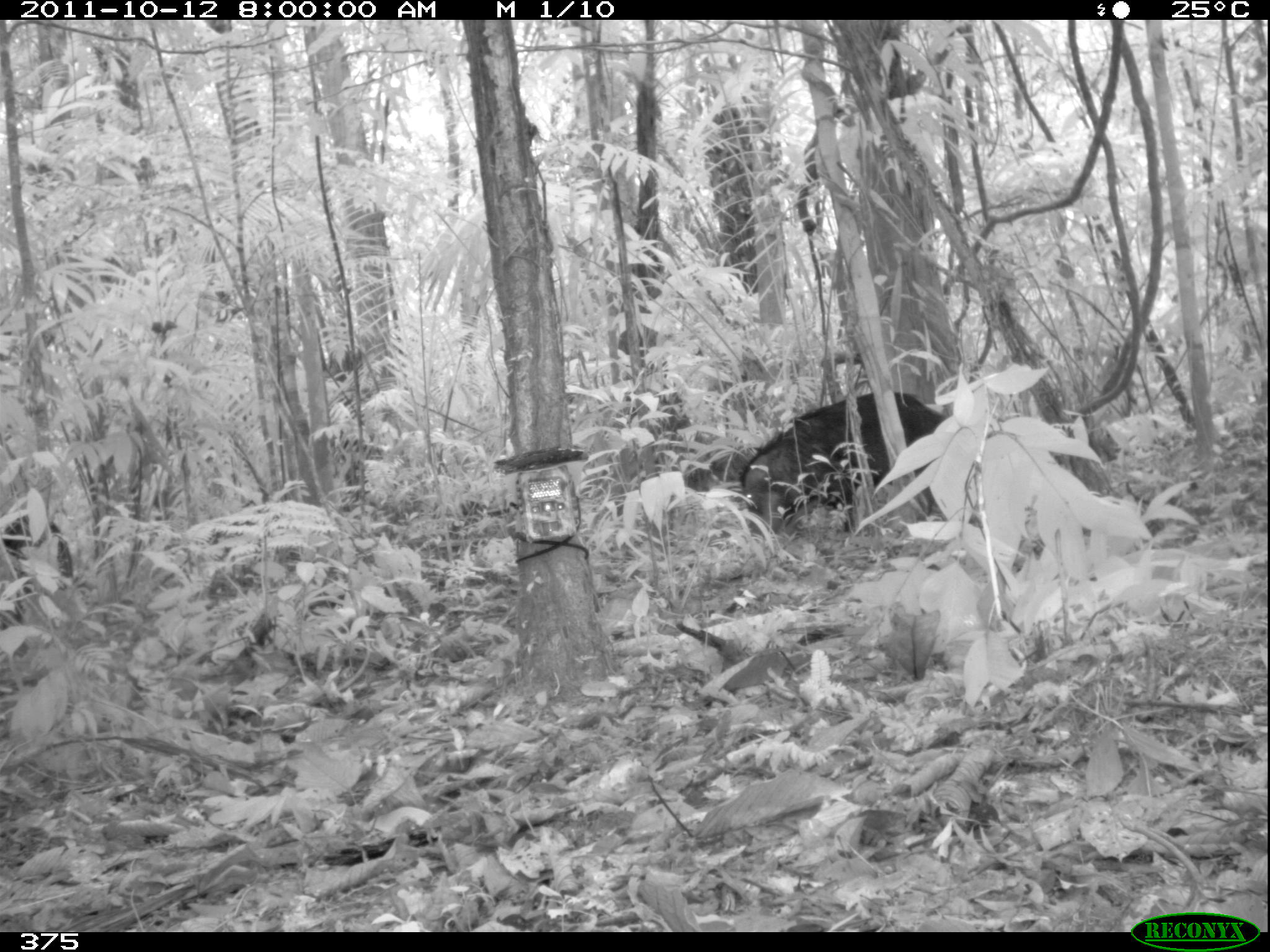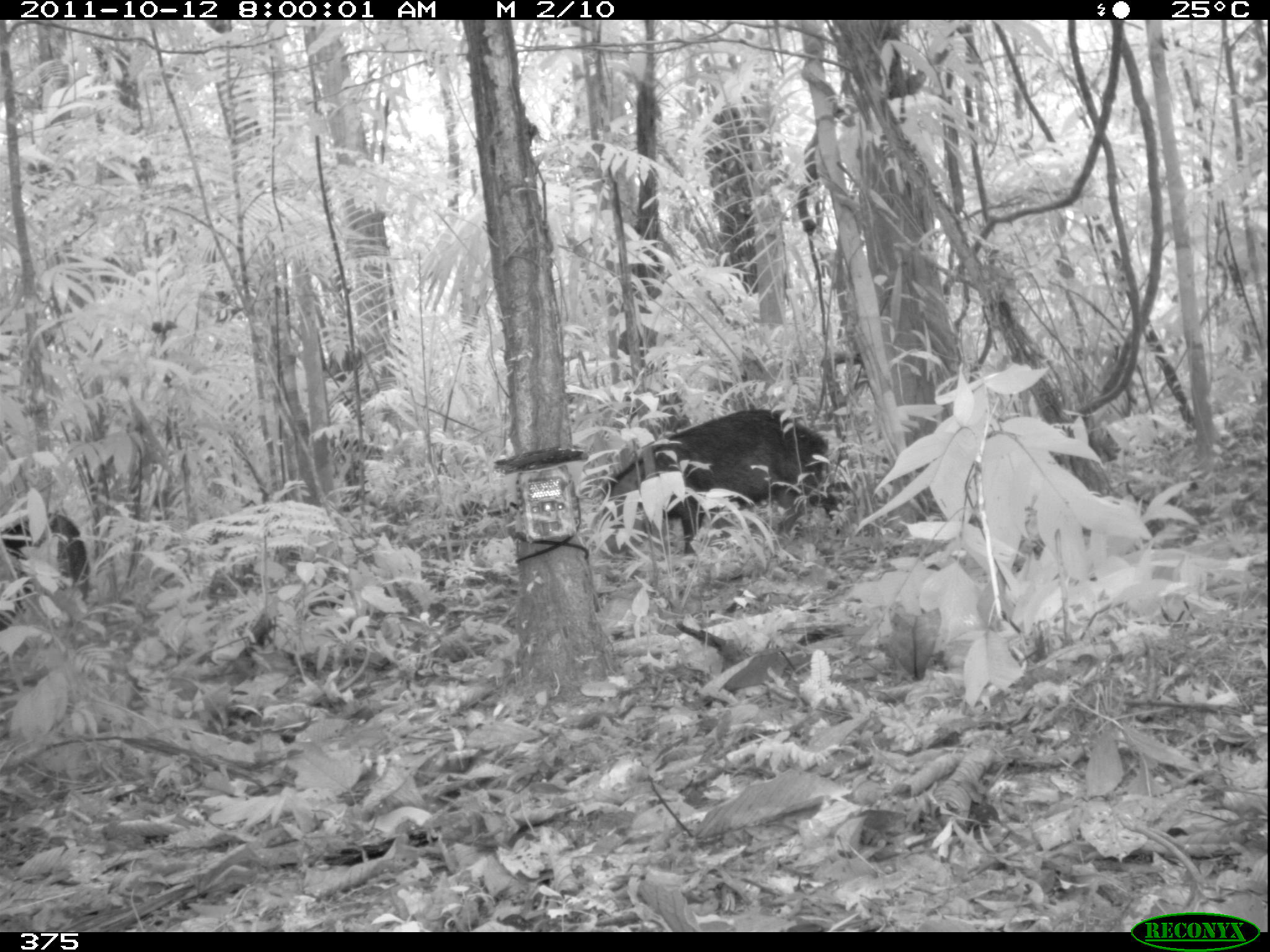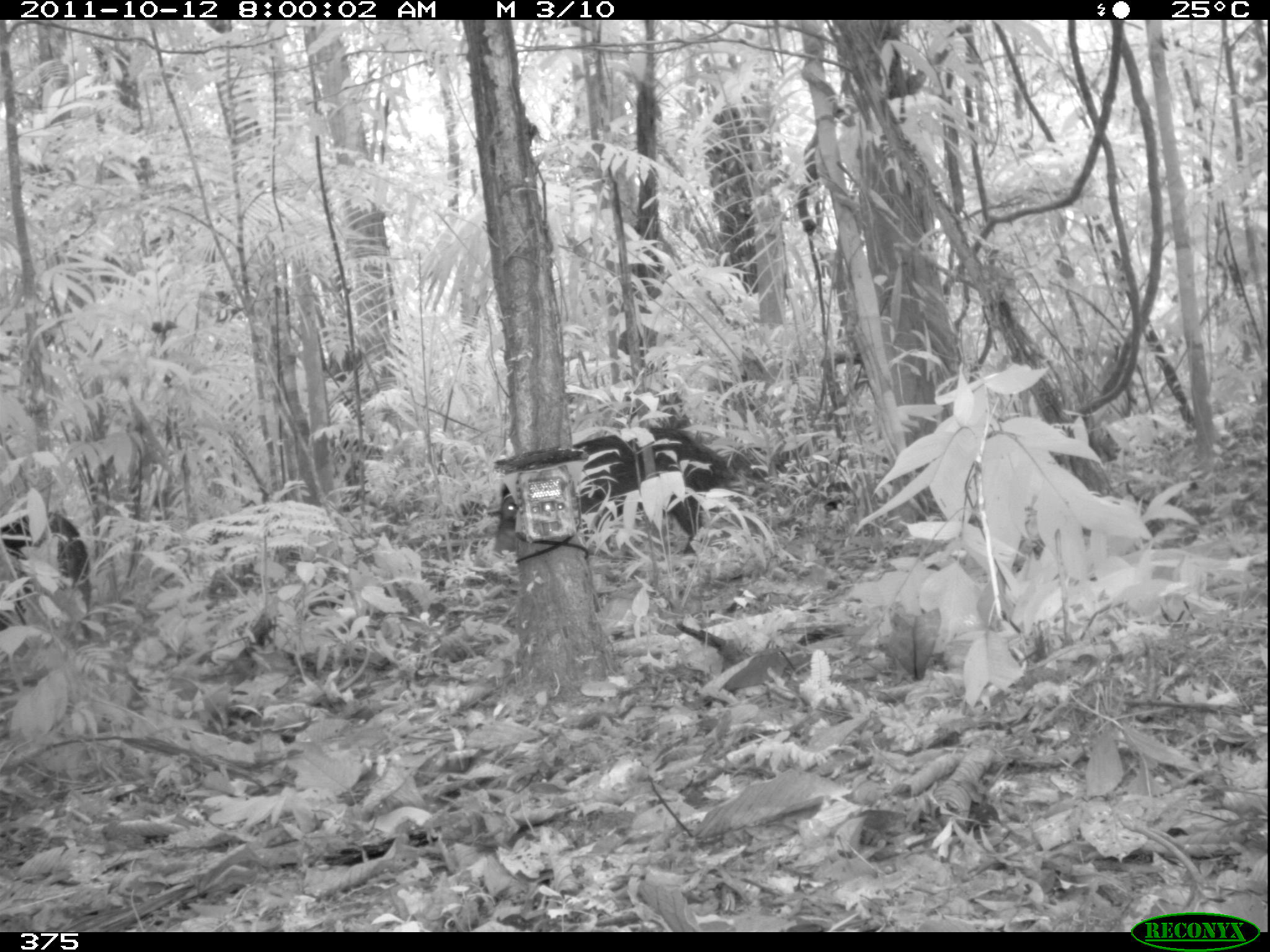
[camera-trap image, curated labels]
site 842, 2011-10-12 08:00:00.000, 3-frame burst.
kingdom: Animalia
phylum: Chordata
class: Mammalia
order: Artiodactyla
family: Tayassuidae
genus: Tayassu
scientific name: Tayassu pecari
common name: white-lipped peccary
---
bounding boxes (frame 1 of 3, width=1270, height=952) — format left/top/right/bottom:
tayassu pecari: 739/391/949/537; 0/510/74/595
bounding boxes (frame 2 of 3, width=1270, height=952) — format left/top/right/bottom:
tayassu pecari: 601/409/840/553; 0/512/89/631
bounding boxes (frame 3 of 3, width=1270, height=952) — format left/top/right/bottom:
tayassu pecari: 492/425/736/555; 0/511/91/640